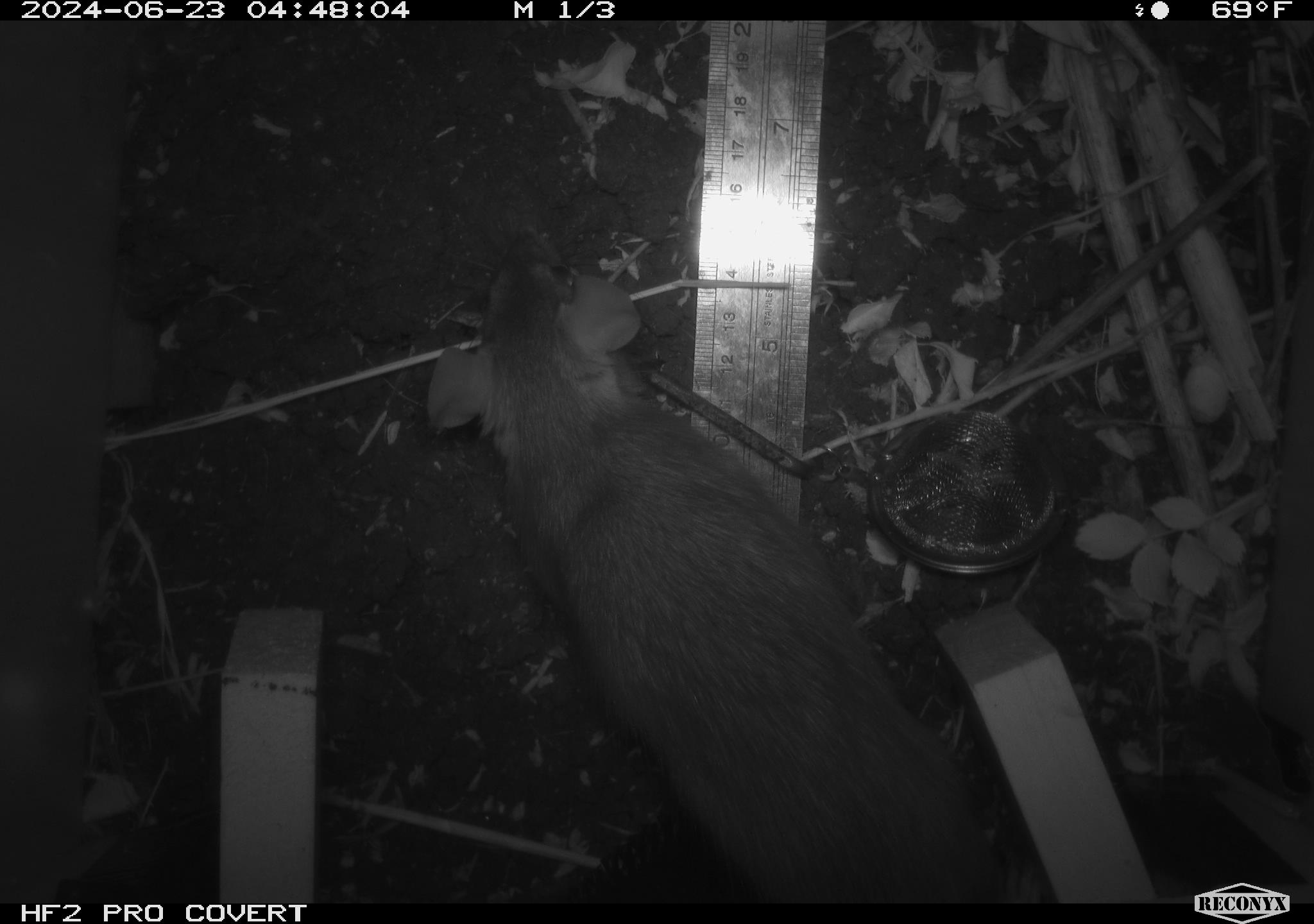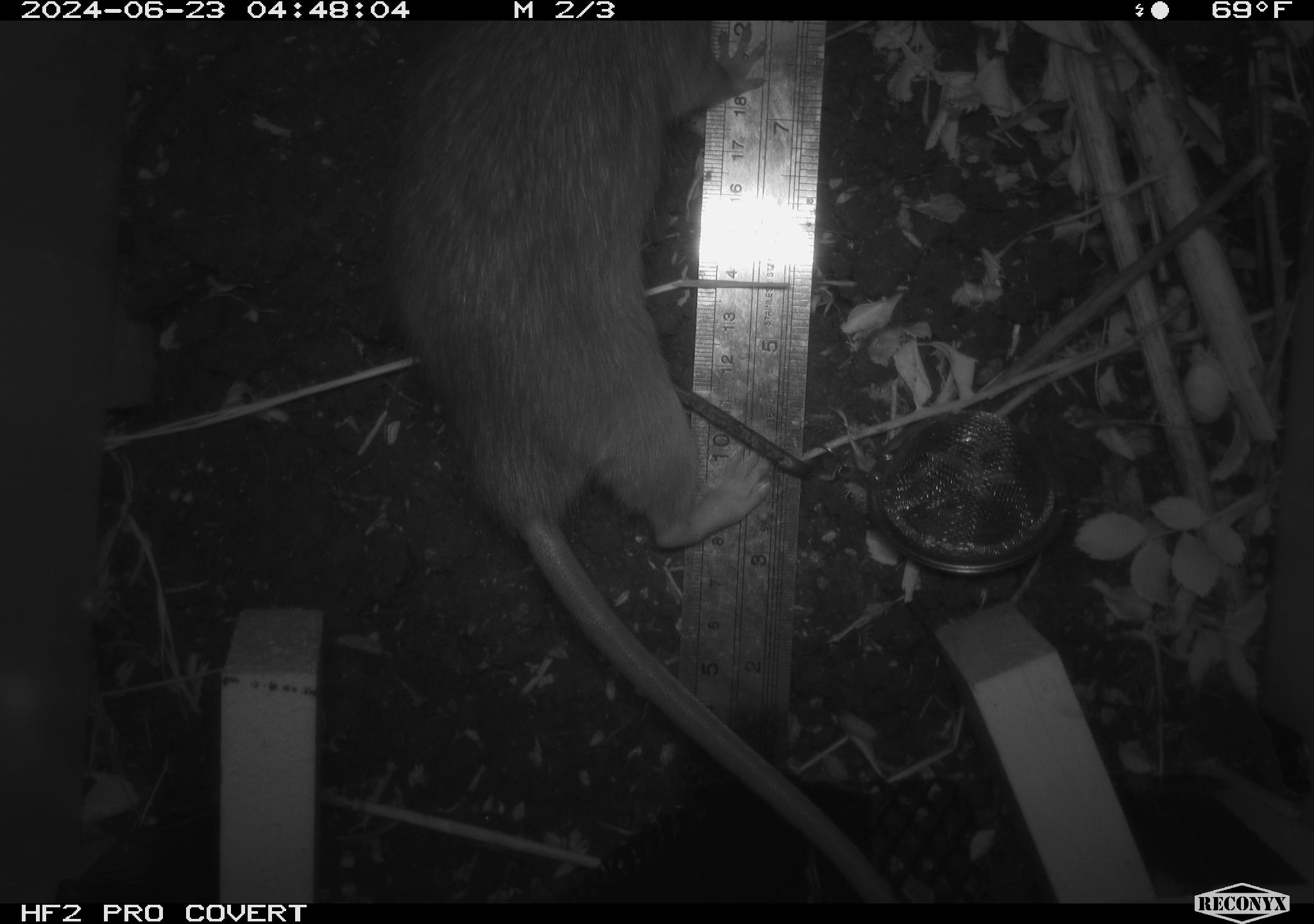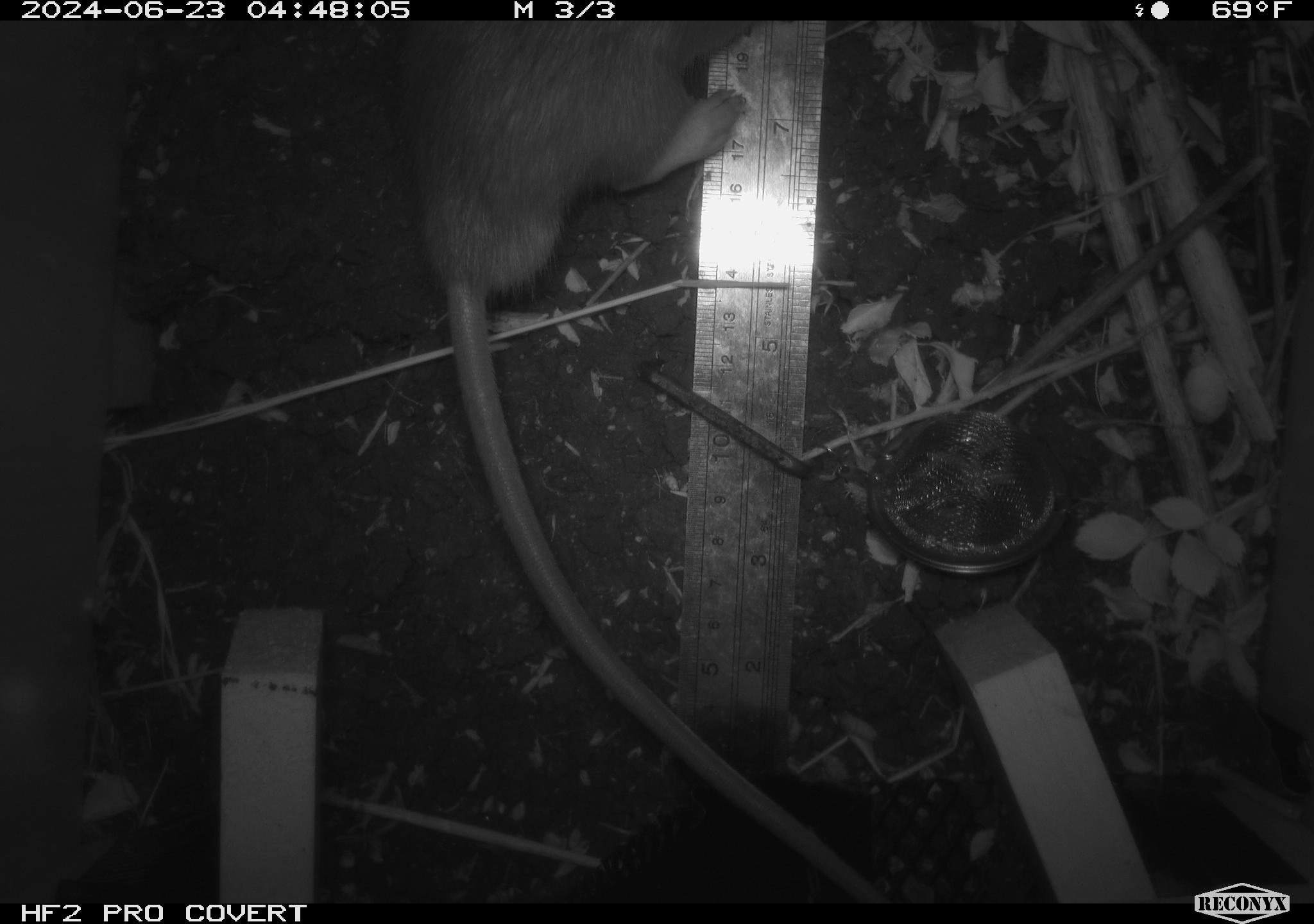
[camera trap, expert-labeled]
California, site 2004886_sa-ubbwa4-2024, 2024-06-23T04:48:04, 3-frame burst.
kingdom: Animalia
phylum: Chordata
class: Mammalia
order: Rodentia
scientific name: Rodentia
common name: woodrat or rat or mouse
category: woodrat or rat or mouse species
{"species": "woodrat or rat or mouse species (woodrat or rat or mouse) (Rodentia)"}